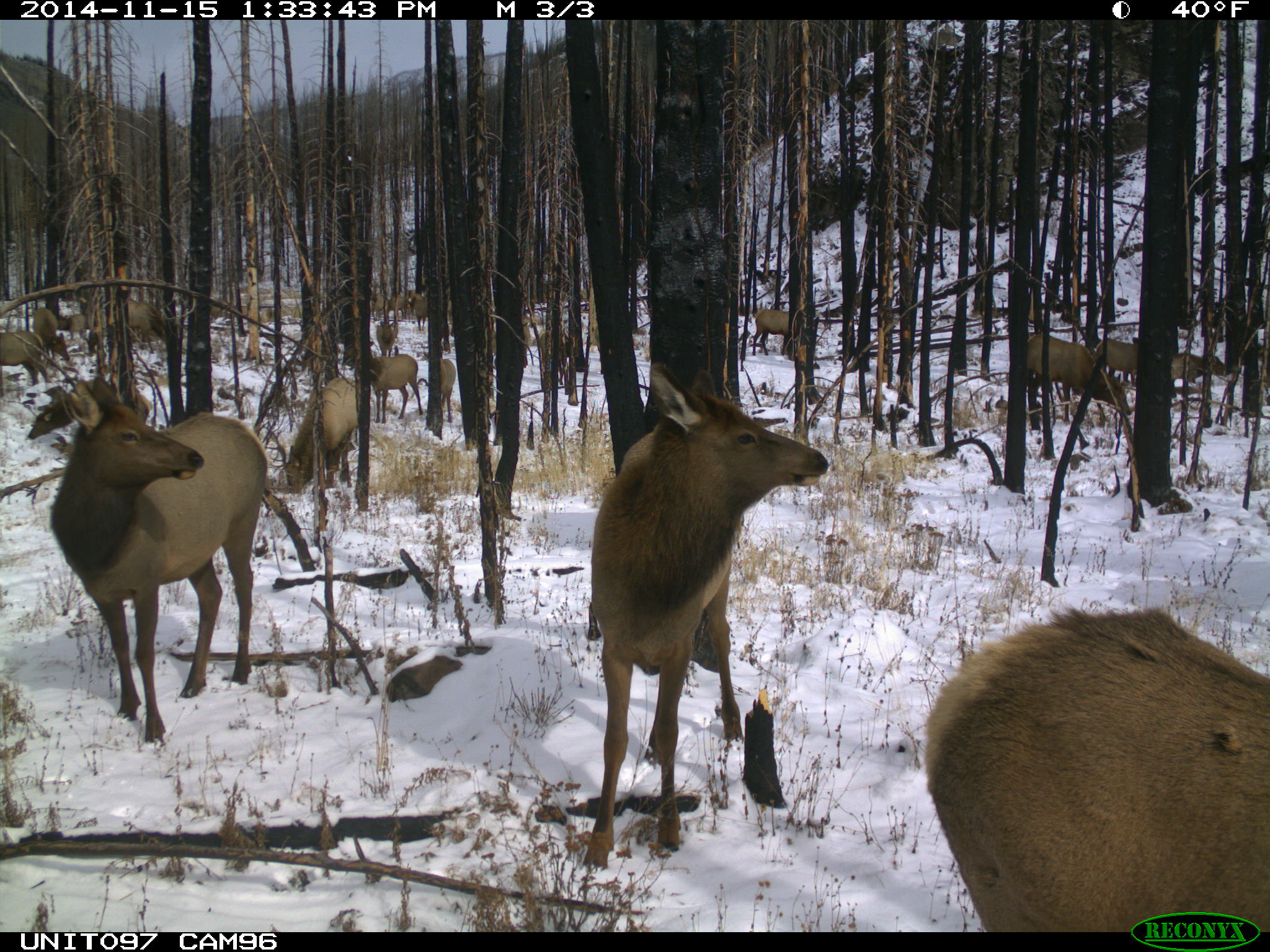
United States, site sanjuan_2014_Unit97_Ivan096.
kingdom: Animalia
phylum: Chordata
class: Mammalia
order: Artiodactyla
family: Cervidae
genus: Cervus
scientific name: Cervus elaphus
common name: red deer